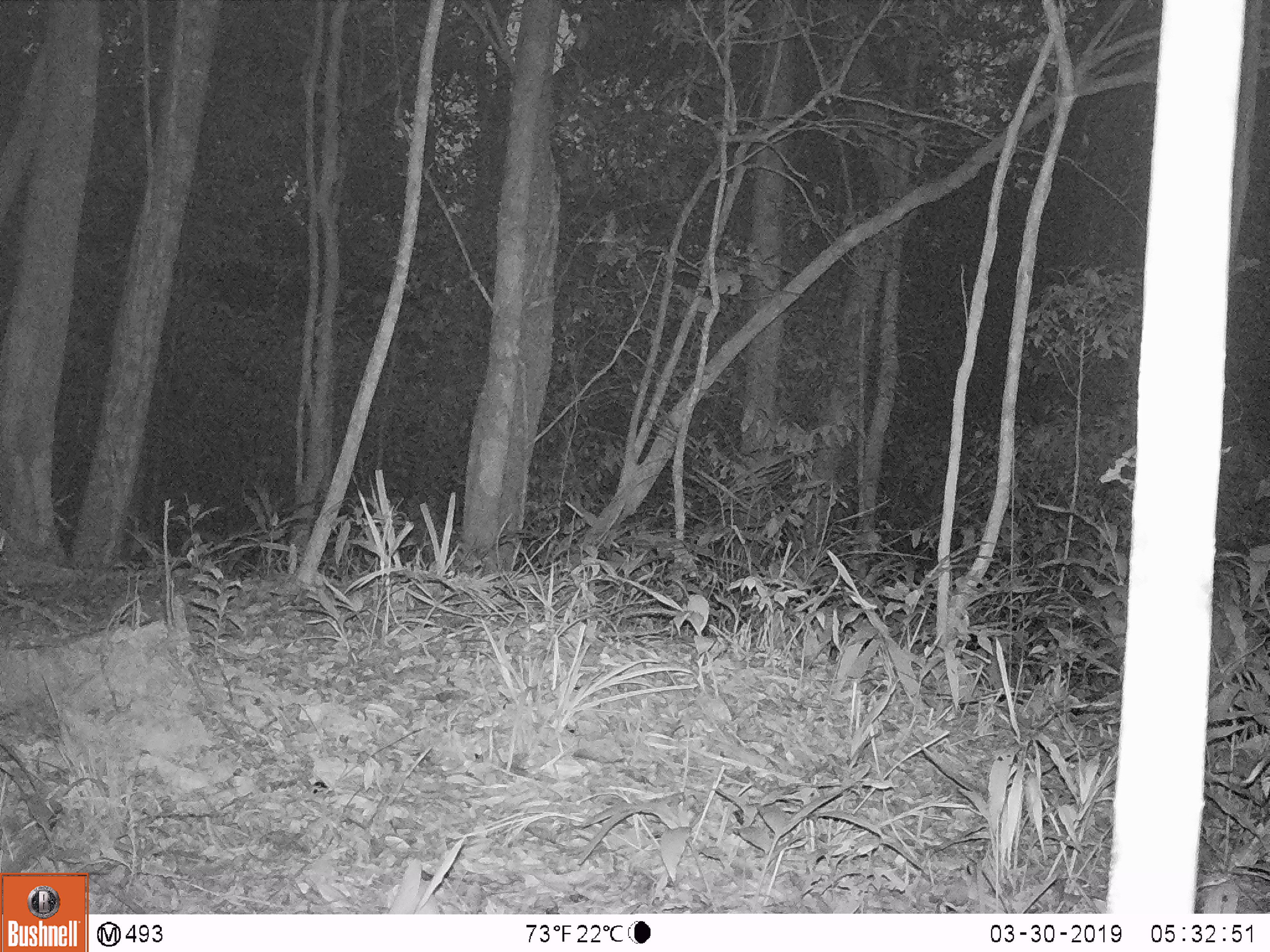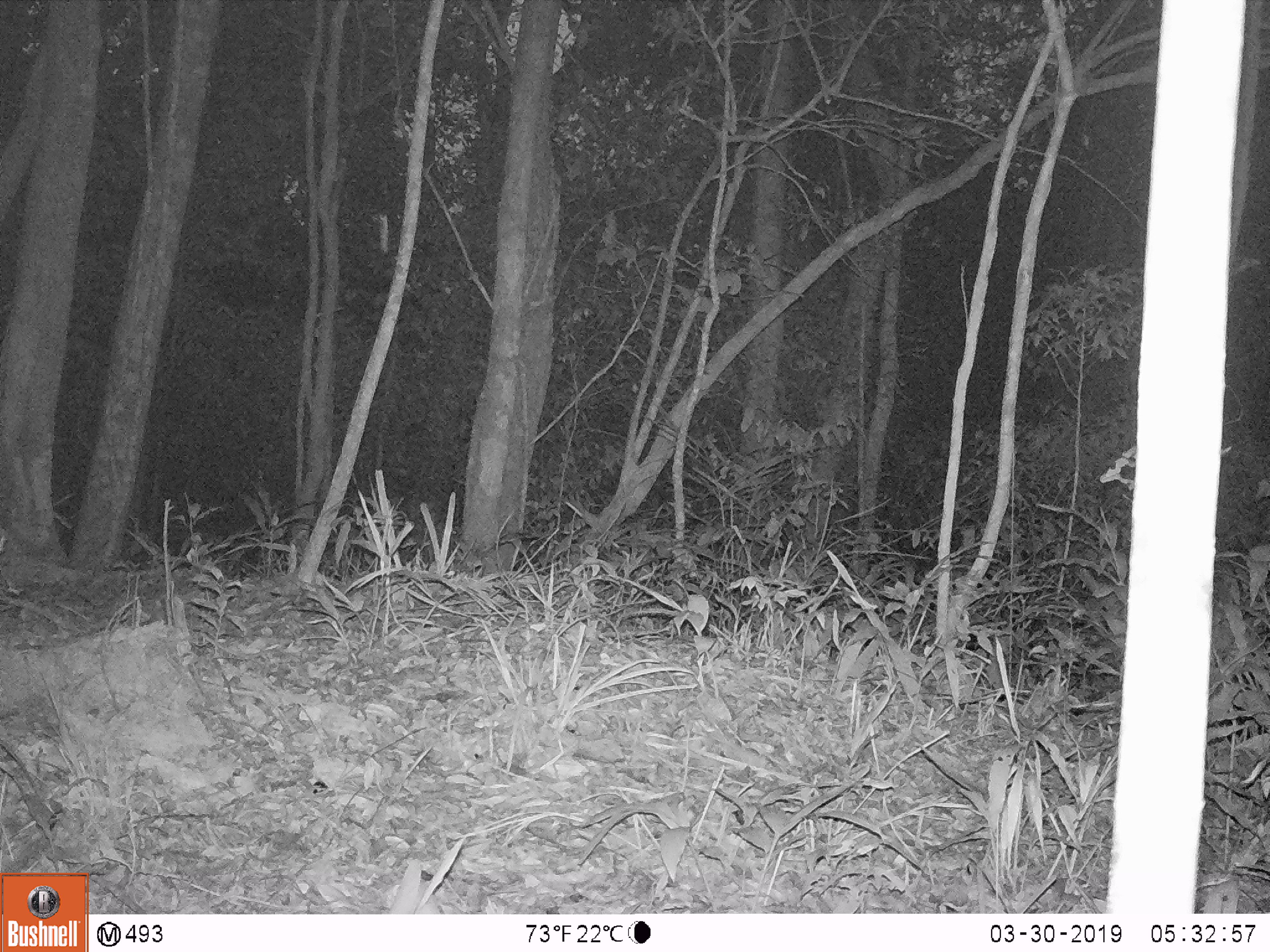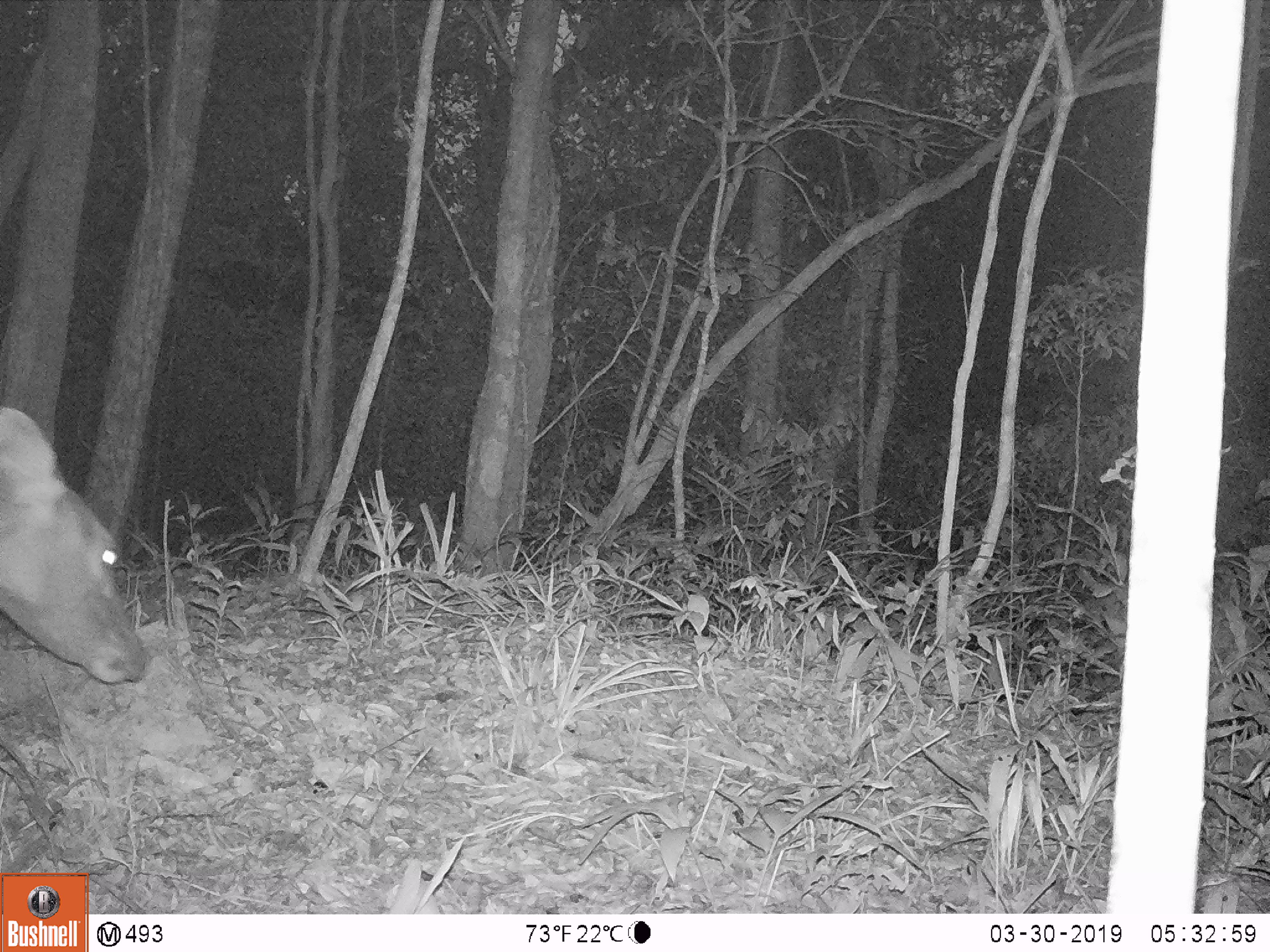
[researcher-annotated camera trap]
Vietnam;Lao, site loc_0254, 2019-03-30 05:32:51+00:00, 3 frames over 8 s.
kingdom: Animalia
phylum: Chordata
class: Mammalia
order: Artiodactyla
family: Cervidae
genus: Rusa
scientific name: Rusa unicolor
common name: sambar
Sambar (Rusa unicolor). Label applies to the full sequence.